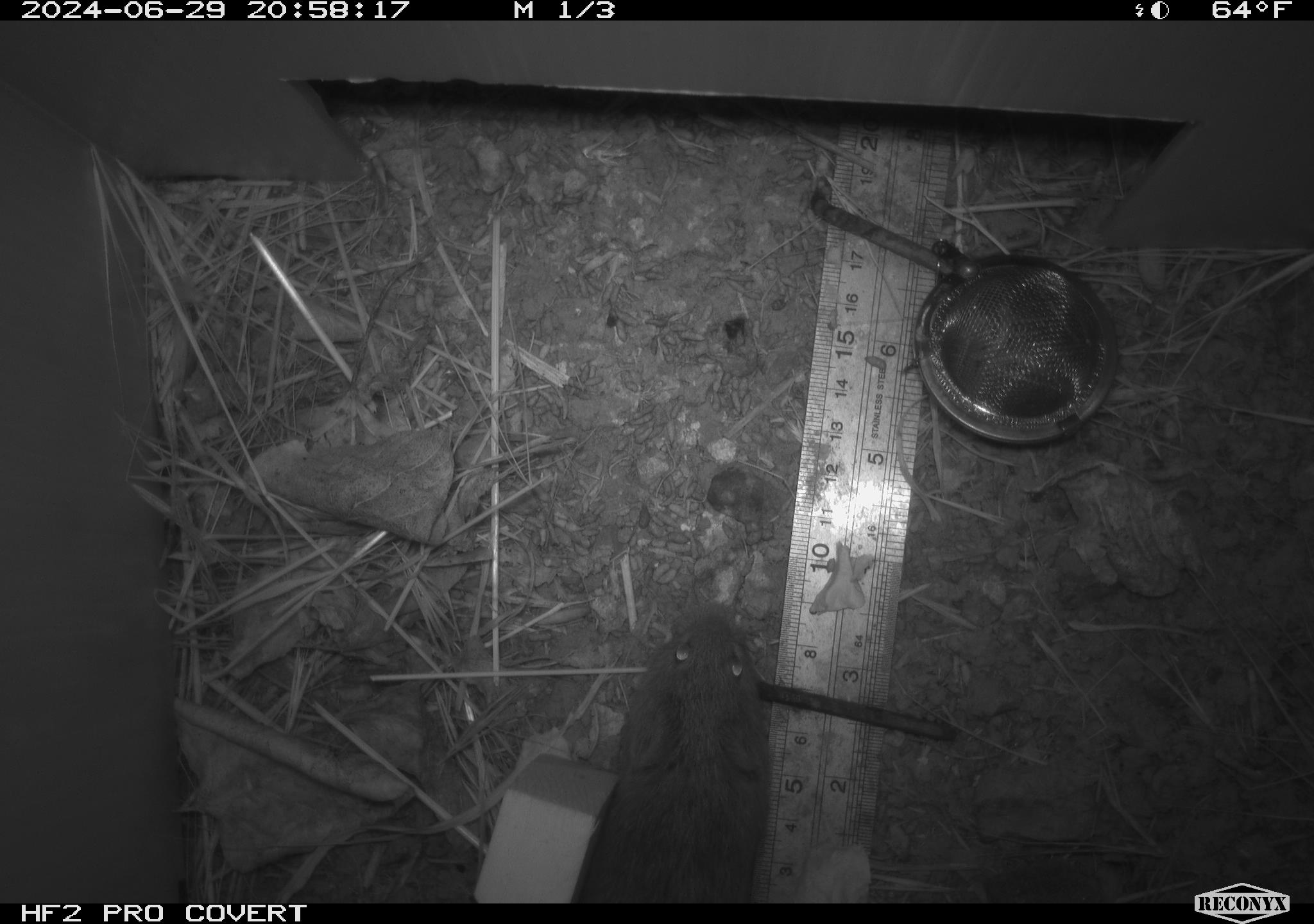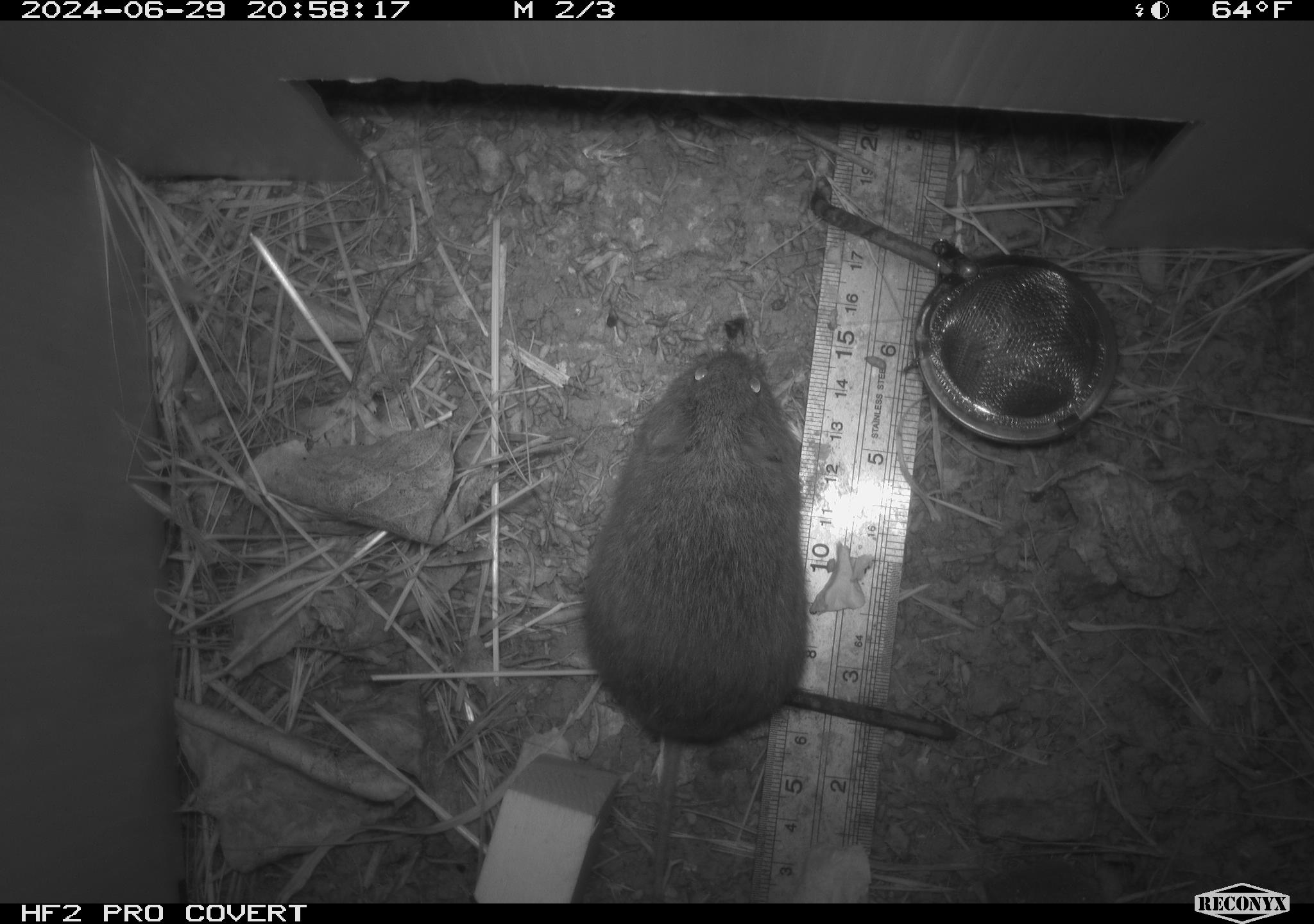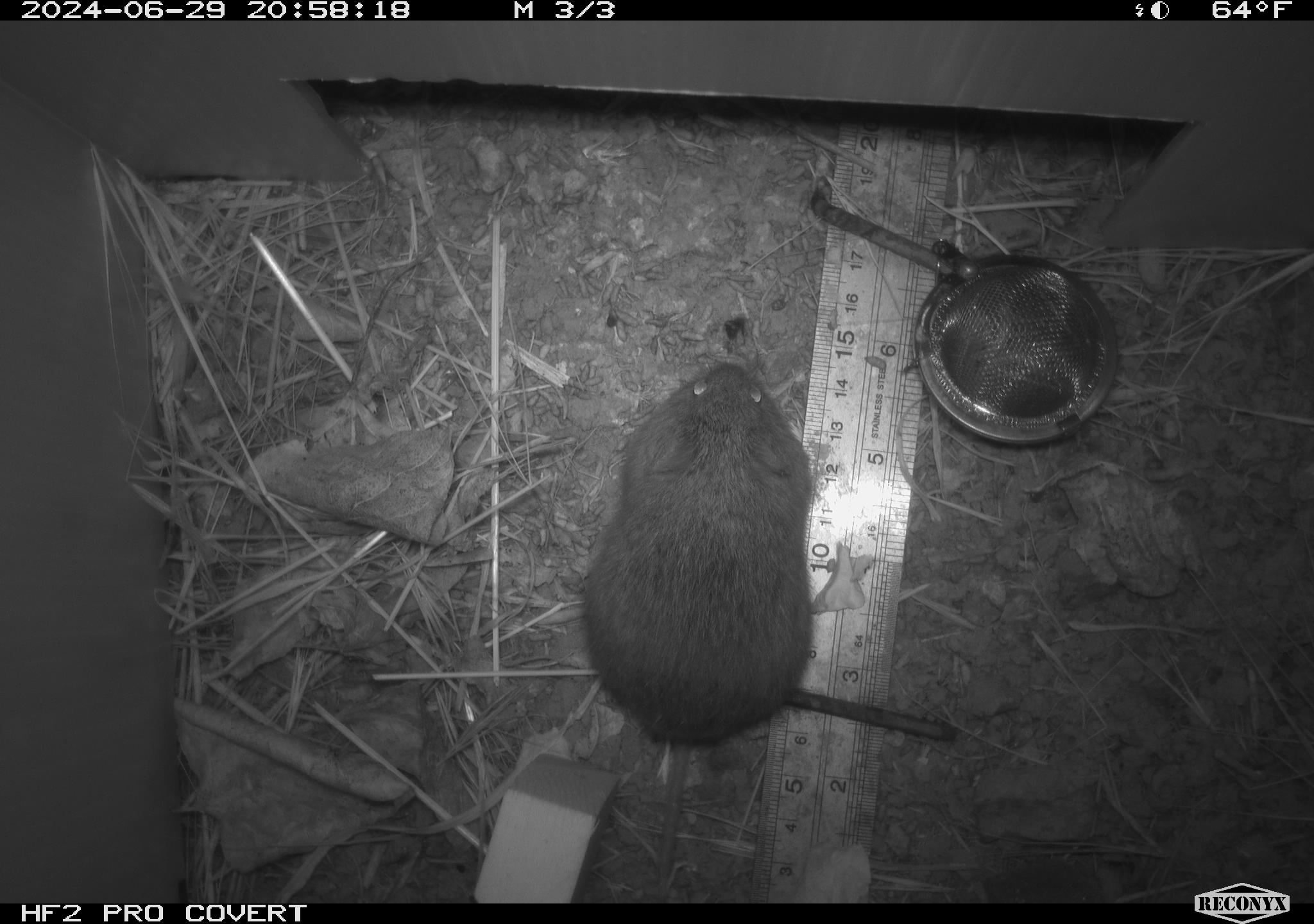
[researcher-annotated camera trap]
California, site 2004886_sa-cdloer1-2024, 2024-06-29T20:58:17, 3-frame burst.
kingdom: Animalia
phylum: Chordata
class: Mammalia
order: Rodentia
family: Cricetidae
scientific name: Arvicolinae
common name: voles, lemmings, and muskrats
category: arvicolinae subfamily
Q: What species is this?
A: Arvicolinae subfamily (voles, lemmings, and muskrats) (Arvicolinae).